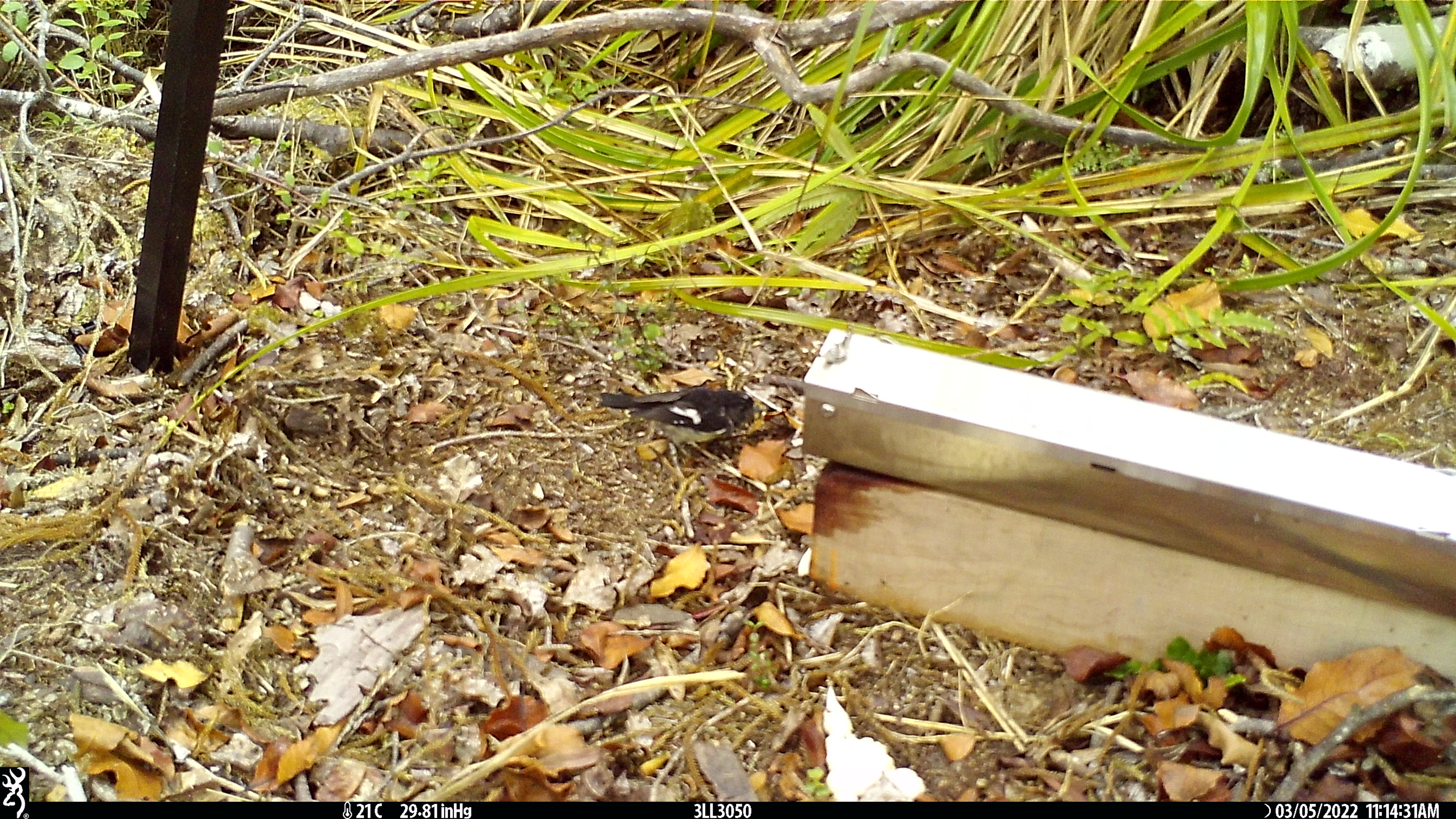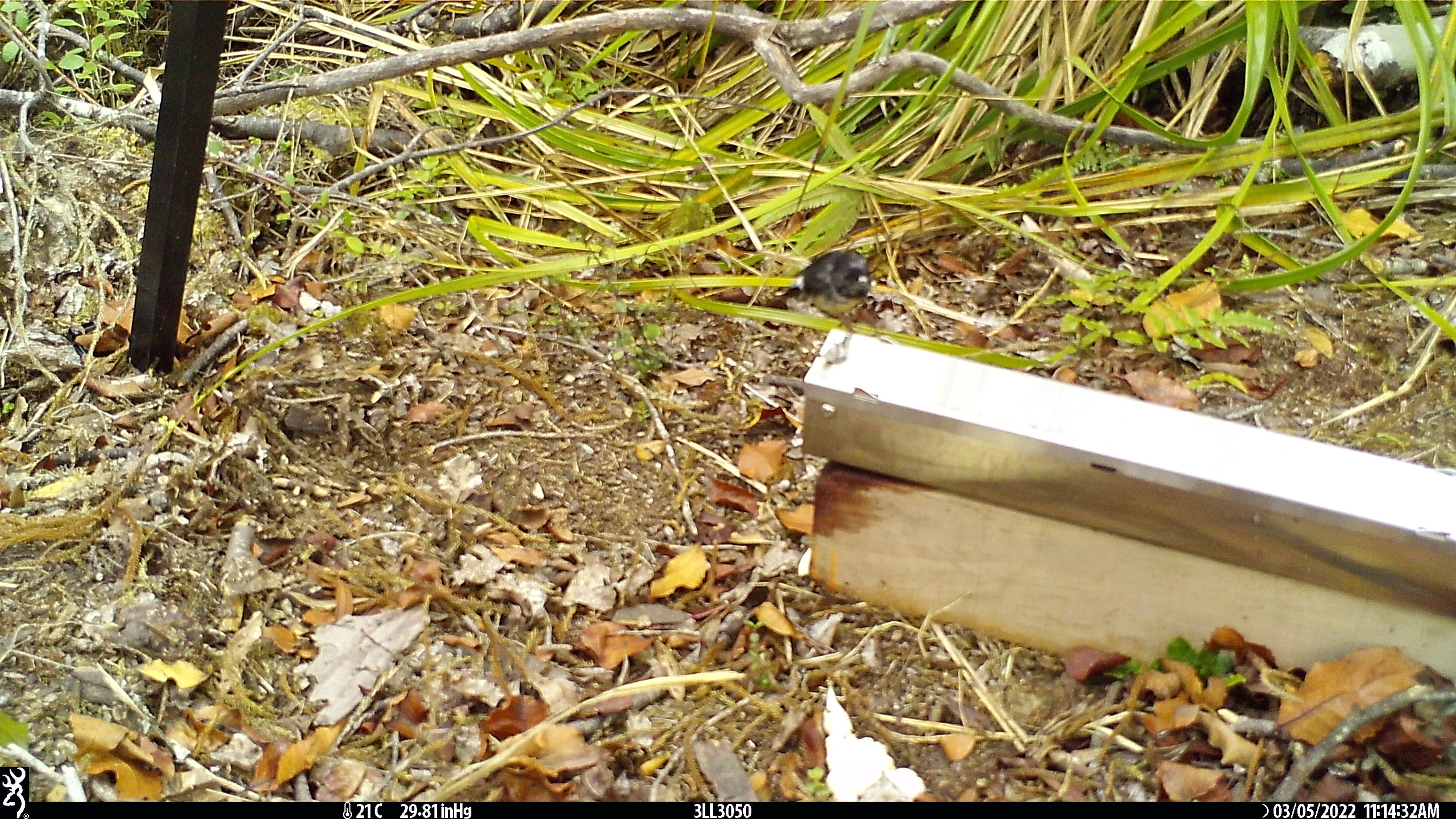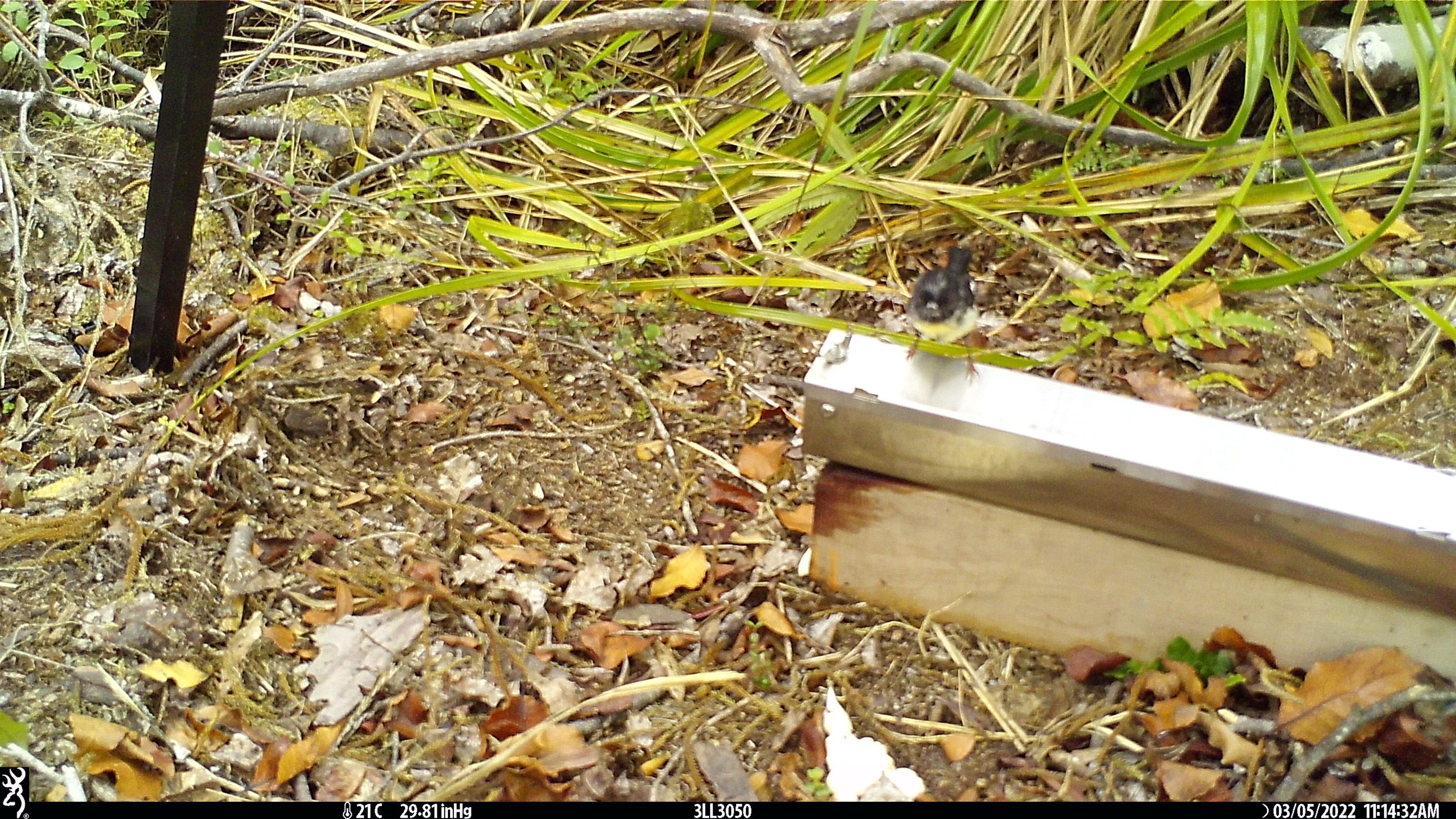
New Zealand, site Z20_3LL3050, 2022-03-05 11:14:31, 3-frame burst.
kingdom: Animalia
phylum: Chordata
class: Aves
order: Passeriformes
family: Petroicidae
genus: Petroica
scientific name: Petroica macrocephala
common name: tomtit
Tomtit (Petroica macrocephala).